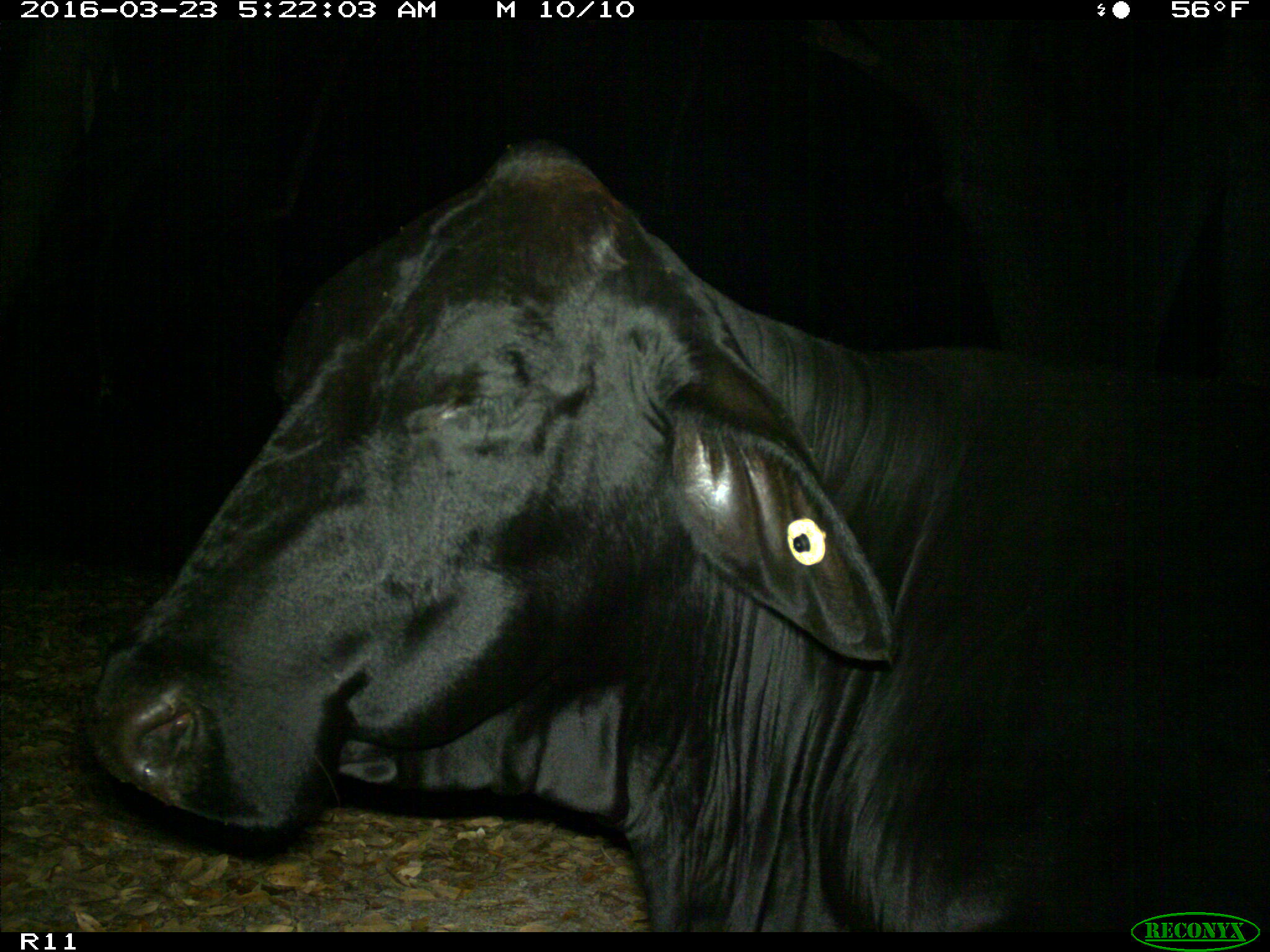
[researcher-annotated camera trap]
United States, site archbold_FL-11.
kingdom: Animalia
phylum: Chordata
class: Mammalia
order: Artiodactyla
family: Bovidae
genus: Bos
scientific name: Bos taurus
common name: domestic cow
Bos taurus (domestic cow).